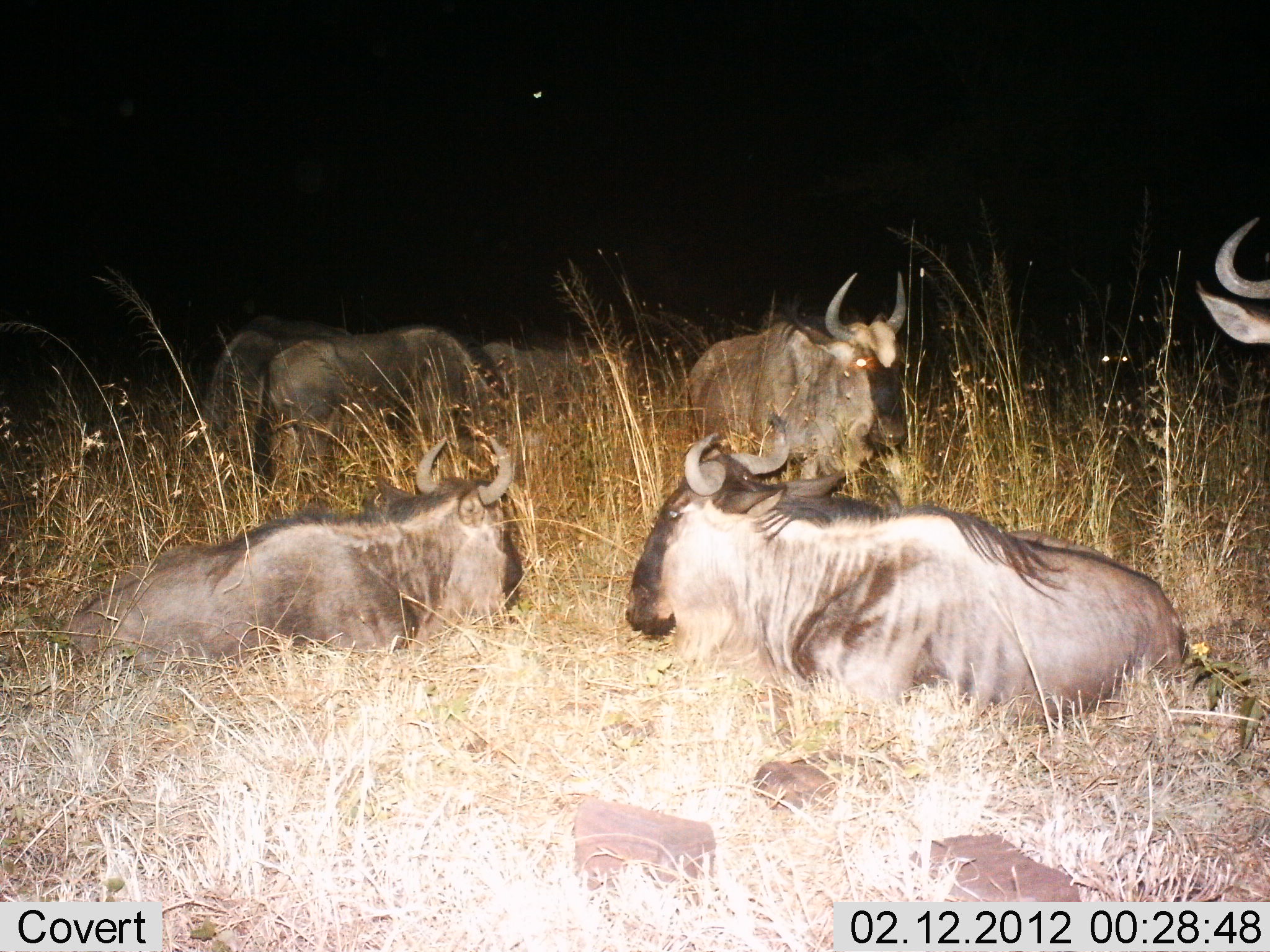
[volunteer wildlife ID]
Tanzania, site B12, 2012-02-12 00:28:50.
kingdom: Animalia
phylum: Chordata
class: Mammalia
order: Artiodactyla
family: Bovidae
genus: Connochaetes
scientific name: Connochaetes taurinus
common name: blue wildebeest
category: wildebeest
Wildebeest (blue wildebeest) (Connochaetes taurinus), count 6. Behavior (volunteer vote fractions): standing 47%, resting 100%, moving 0%, interacting 0%. Young present (vote fraction): 0%. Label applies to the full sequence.